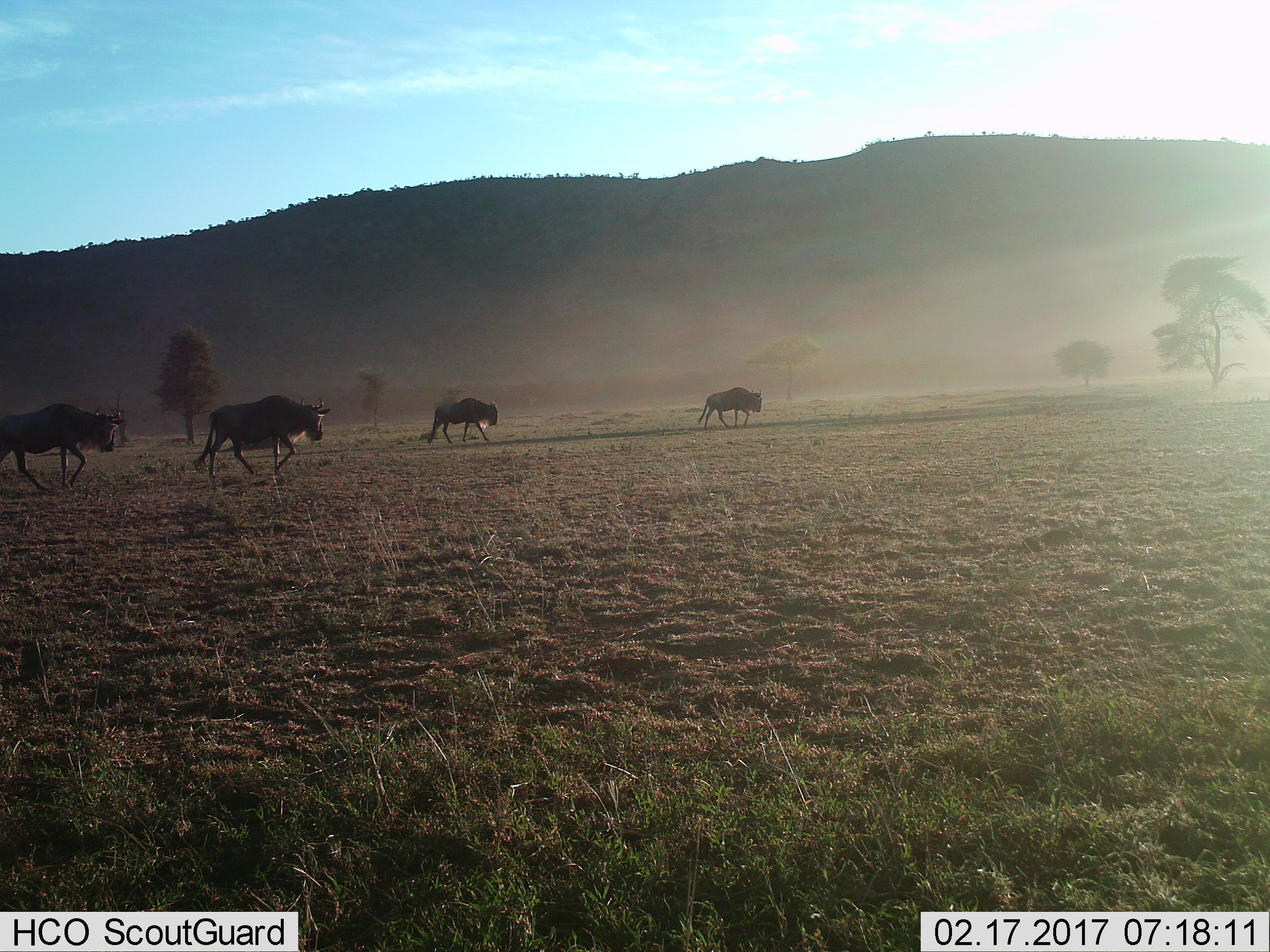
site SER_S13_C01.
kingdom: Animalia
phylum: Chordata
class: Mammalia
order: Artiodactyla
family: Bovidae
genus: Connochaetes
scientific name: Connochaetes taurinus taurinus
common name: blue wildebeest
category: wildebeestblue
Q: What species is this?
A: Wildebeestblue (blue wildebeest) (Connochaetes taurinus taurinus).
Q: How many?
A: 4.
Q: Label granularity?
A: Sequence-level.